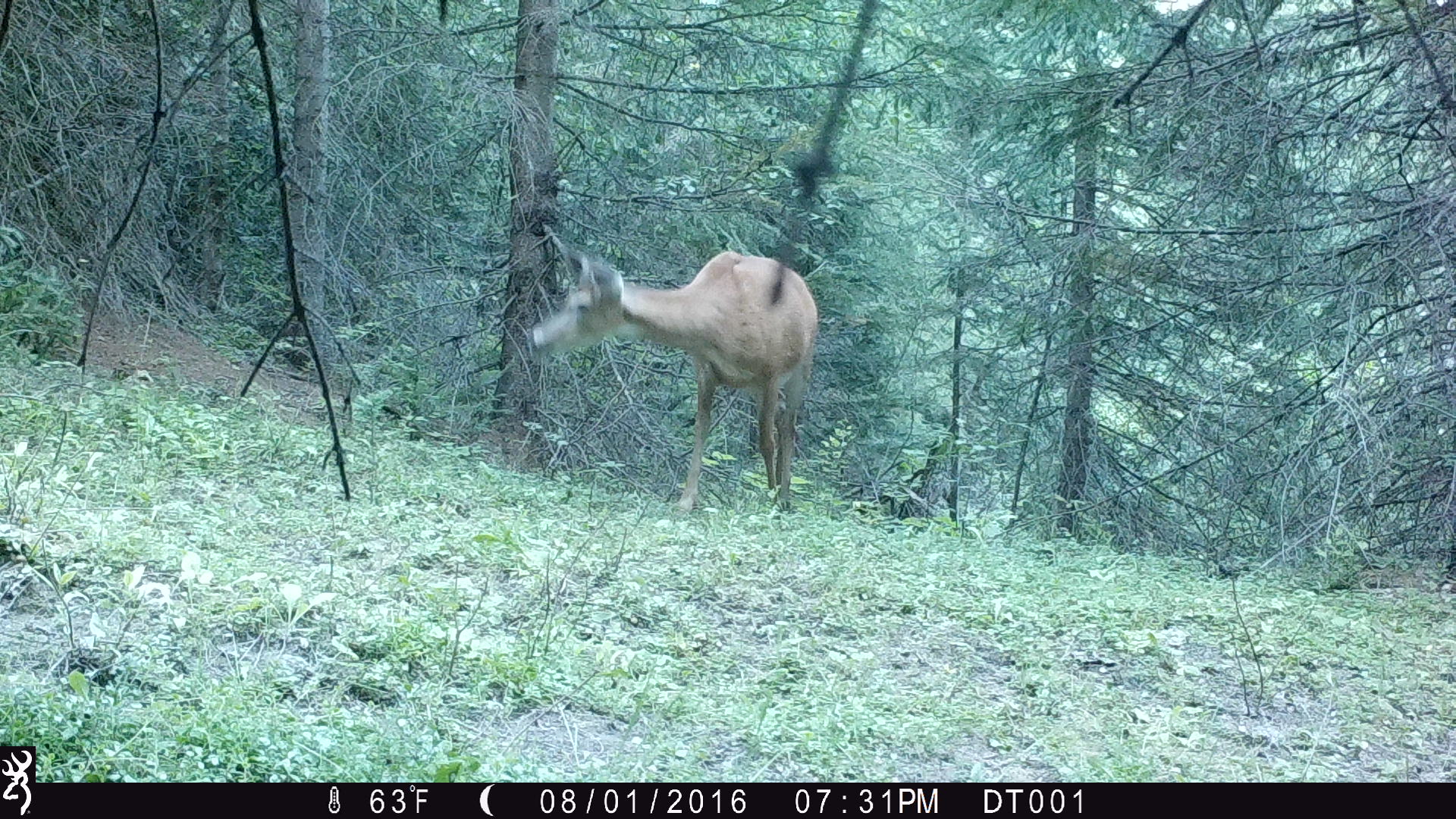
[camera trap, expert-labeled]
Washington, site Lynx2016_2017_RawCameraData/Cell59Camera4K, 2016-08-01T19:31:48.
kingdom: Animalia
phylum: Chordata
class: Mammalia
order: Artiodactyla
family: Cervidae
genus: Odocoileus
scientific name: Odocoileus virginianus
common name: white-tailed deer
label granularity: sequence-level